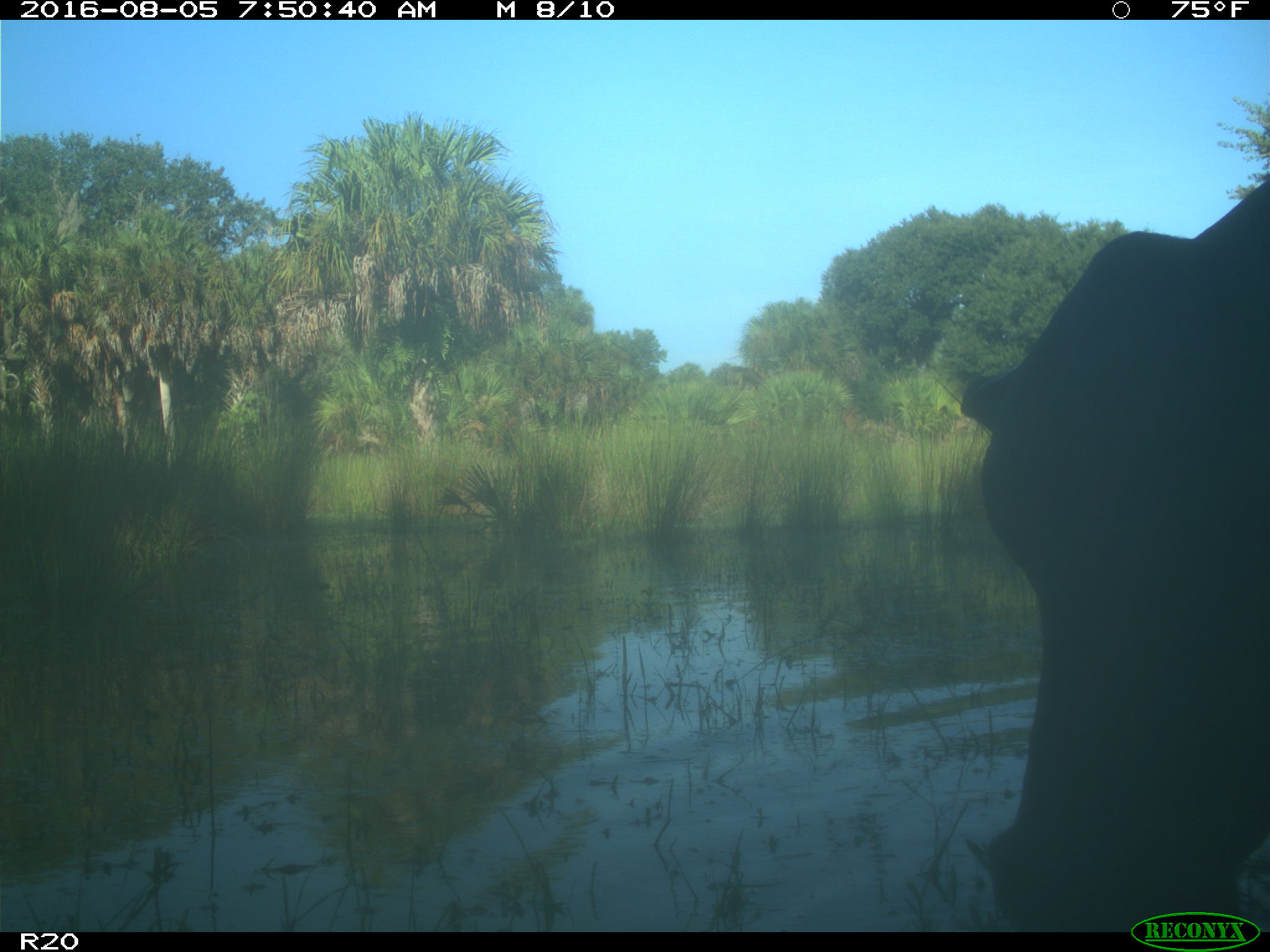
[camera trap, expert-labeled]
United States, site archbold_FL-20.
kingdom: Animalia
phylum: Chordata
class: Mammalia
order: Artiodactyla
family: Bovidae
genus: Bos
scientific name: Bos taurus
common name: domestic cow